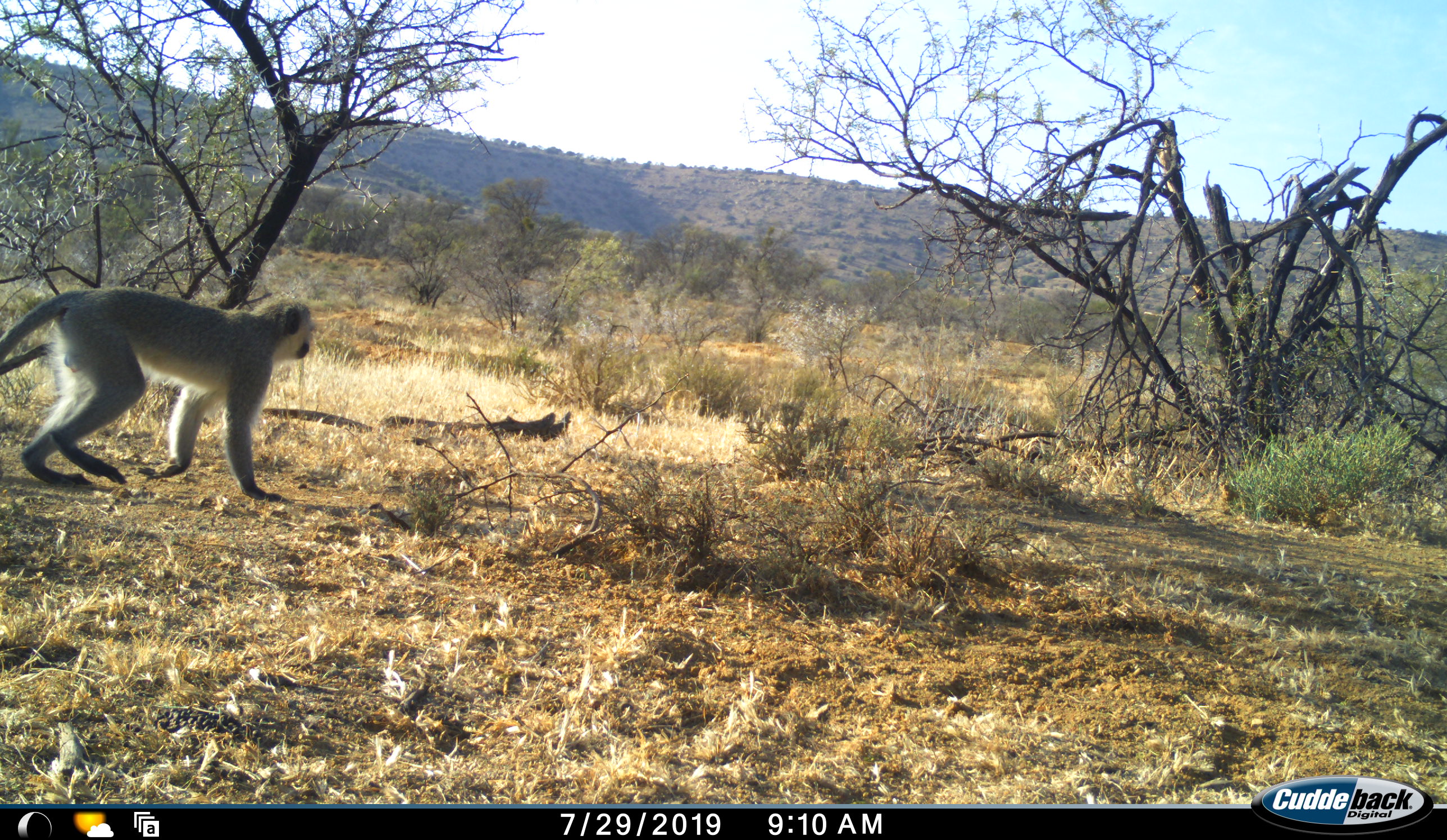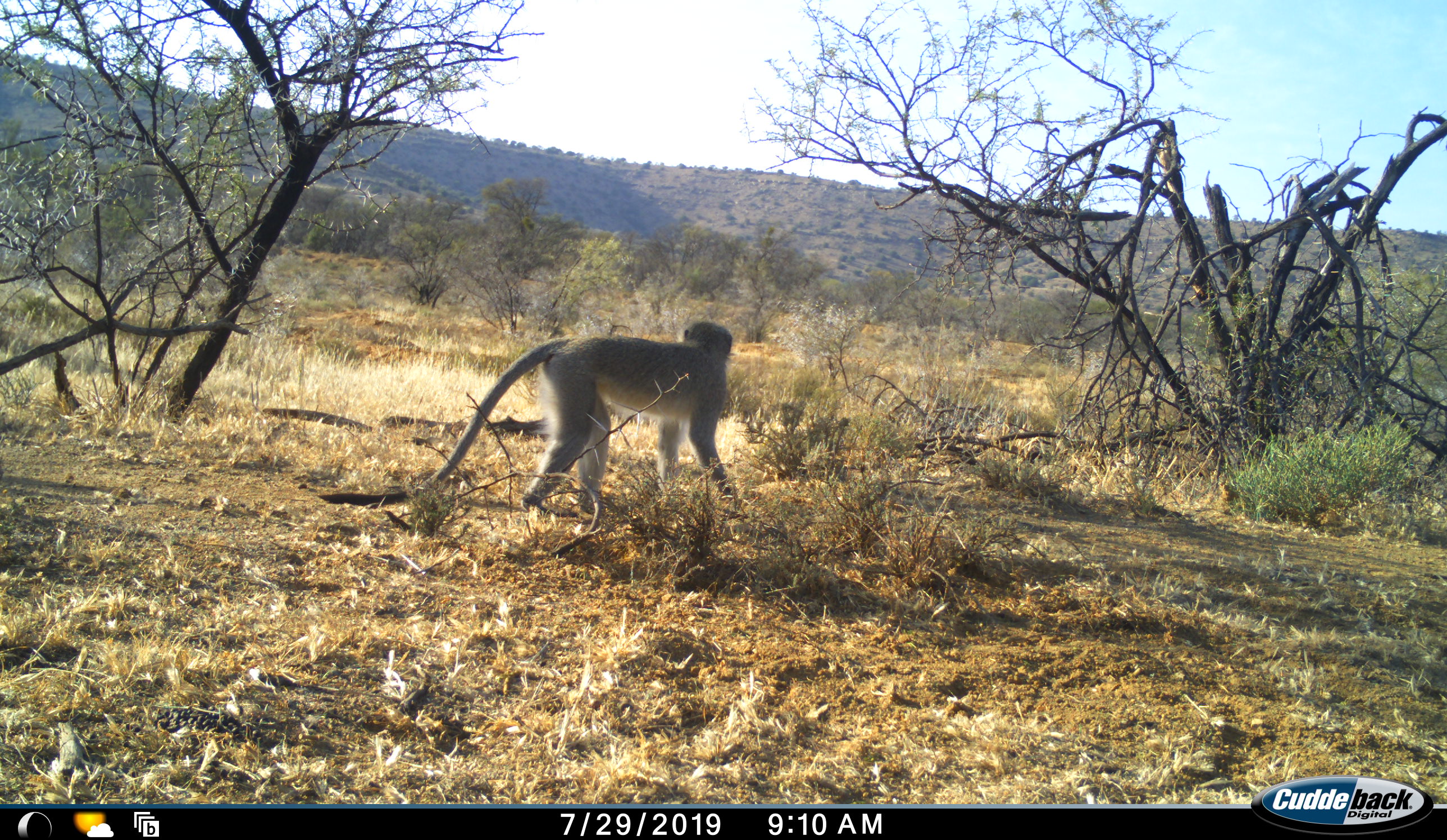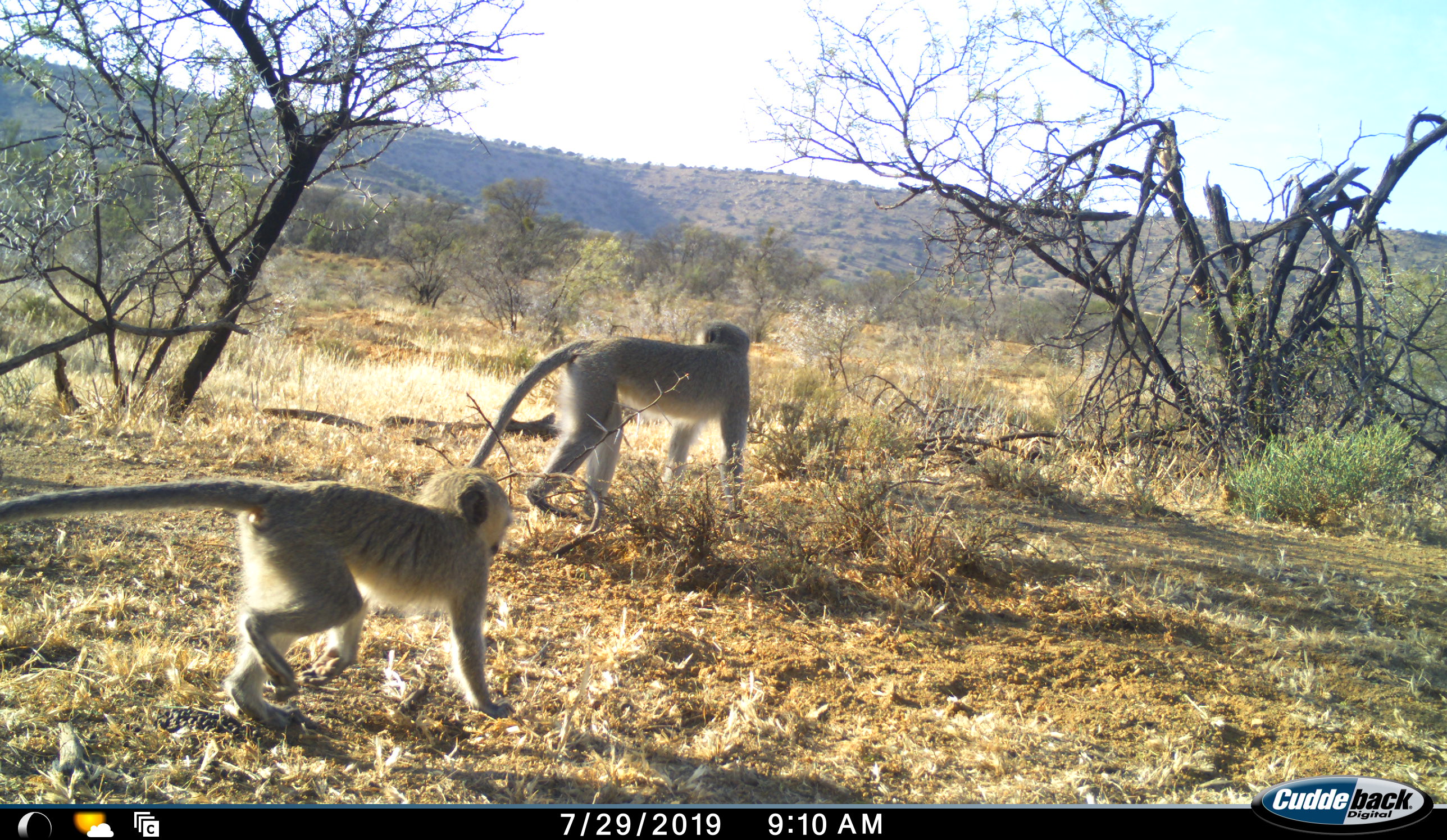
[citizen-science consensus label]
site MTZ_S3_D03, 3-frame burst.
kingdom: Animalia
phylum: Chordata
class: Mammalia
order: Primates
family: Cercopithecidae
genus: Chlorocebus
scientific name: Chlorocebus pygerythrus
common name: vervet monkey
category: monkeyvervet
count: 2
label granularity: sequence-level